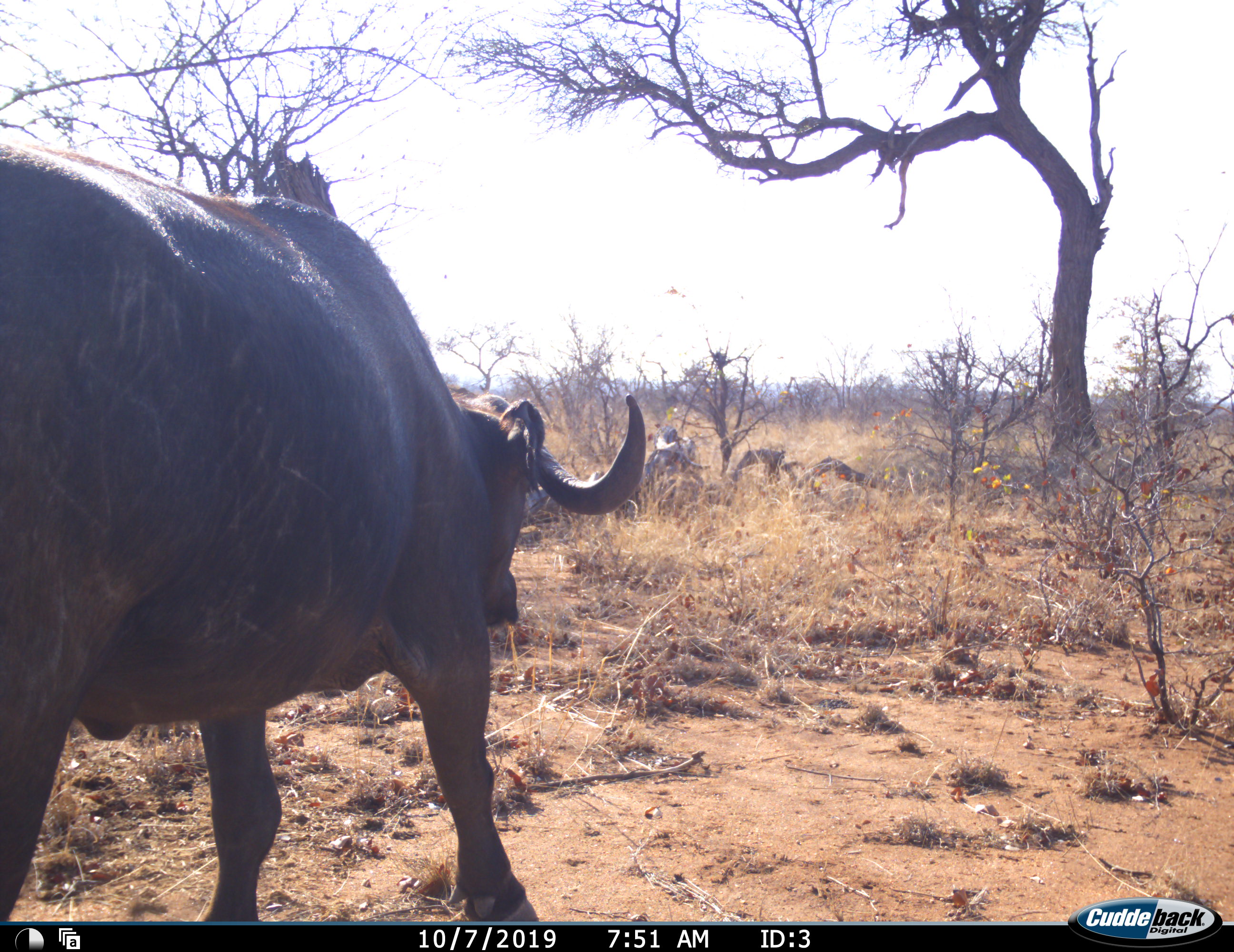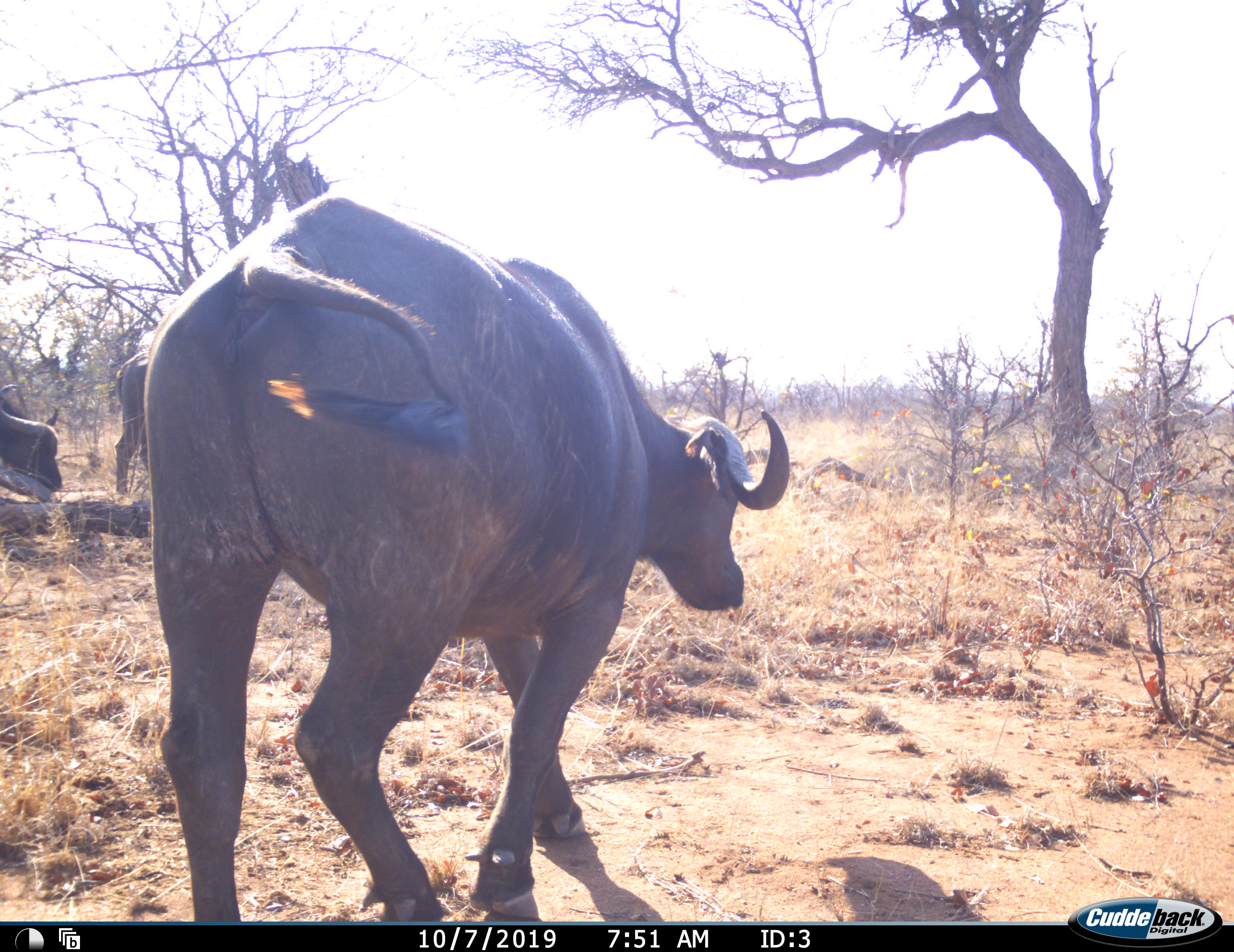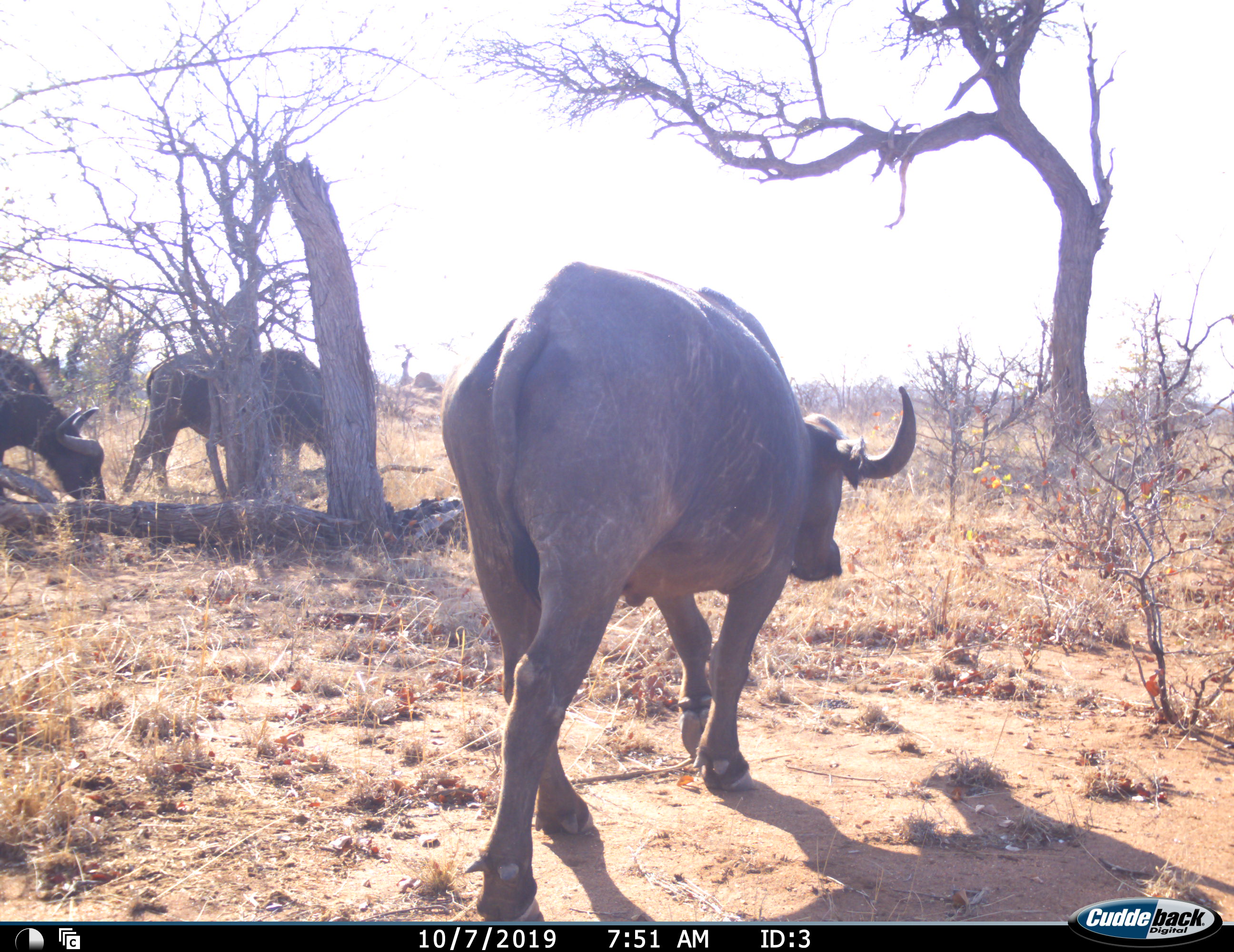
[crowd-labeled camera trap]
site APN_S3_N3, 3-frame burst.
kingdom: Animalia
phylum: Chordata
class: Mammalia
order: Artiodactyla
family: Bovidae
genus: Syncerus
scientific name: Syncerus caffer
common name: african buffalo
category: buffalo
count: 3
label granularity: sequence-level